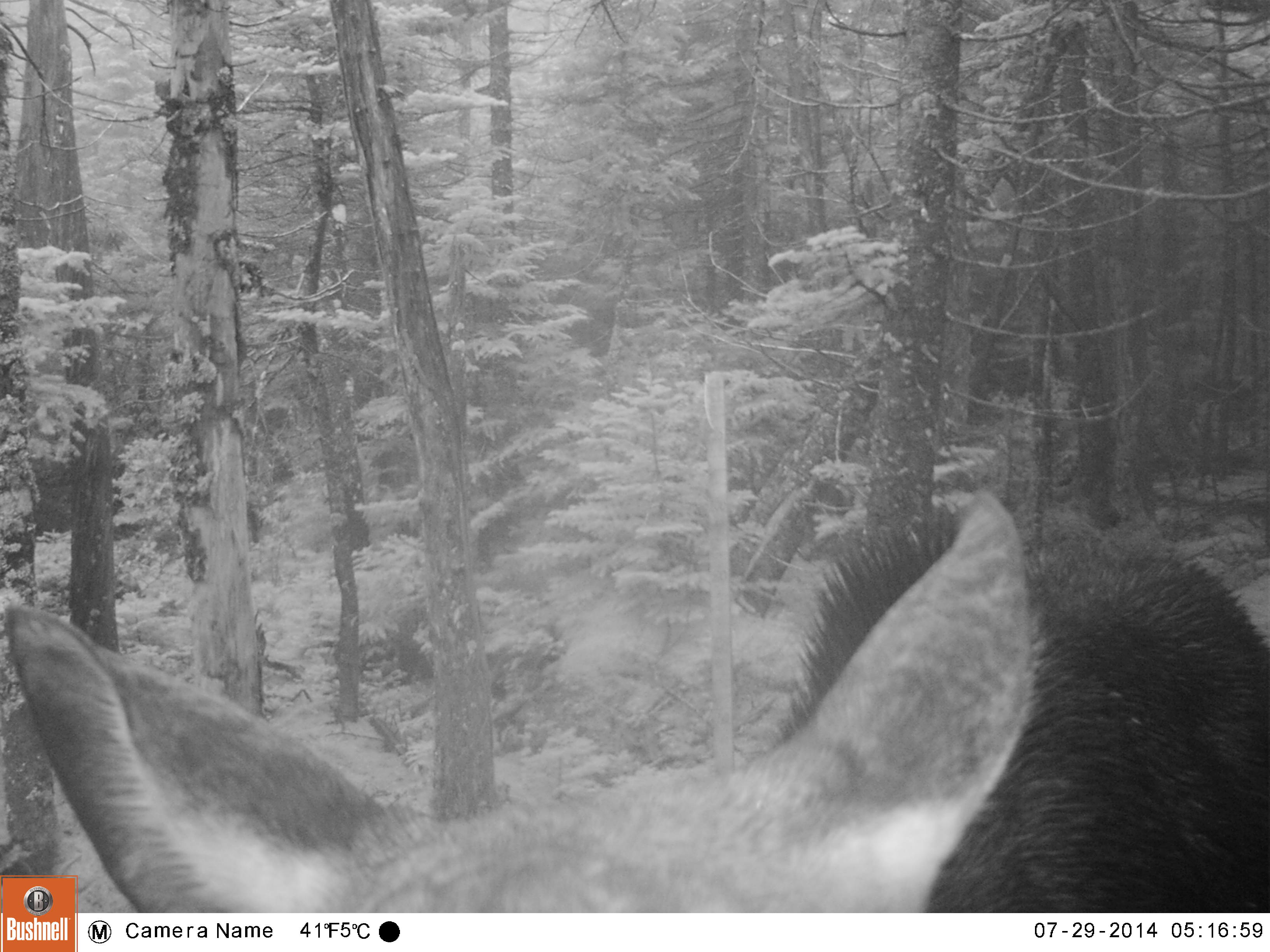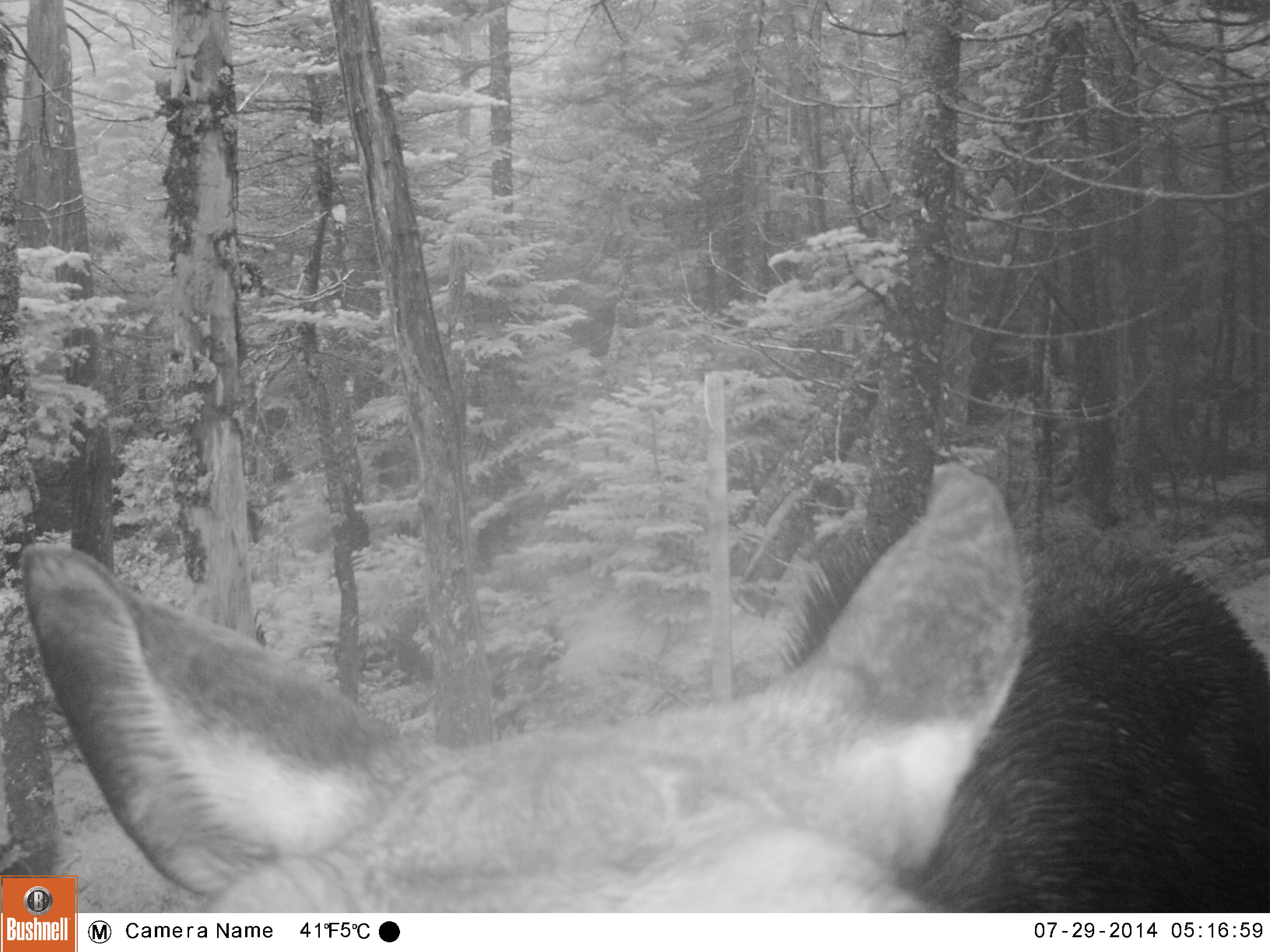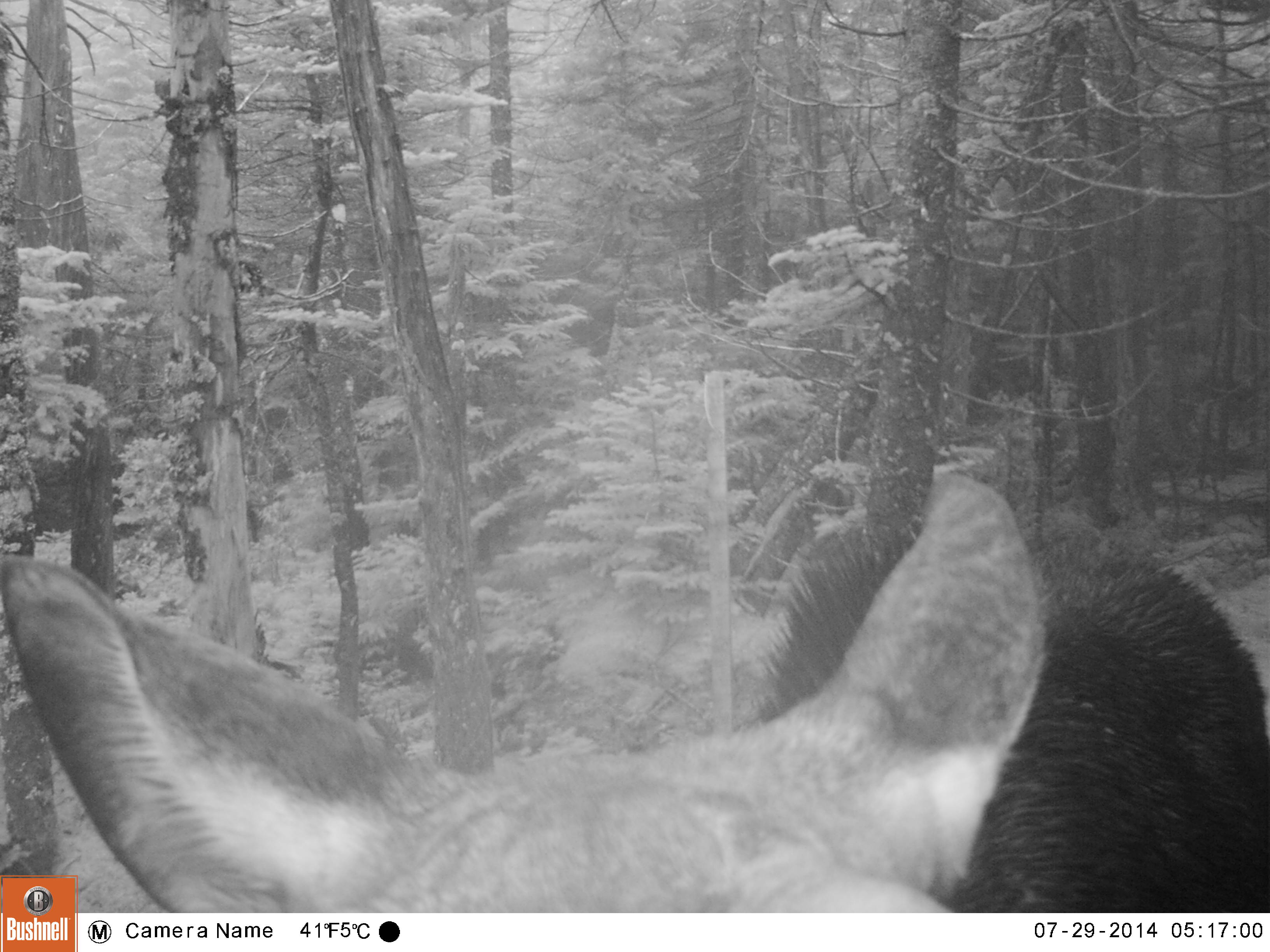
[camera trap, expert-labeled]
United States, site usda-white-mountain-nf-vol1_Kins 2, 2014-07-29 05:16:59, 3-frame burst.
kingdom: Animalia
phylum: Chordata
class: Mammalia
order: Artiodactyla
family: Cervidae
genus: Alces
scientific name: Alces alces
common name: moose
Moose (Alces alces).